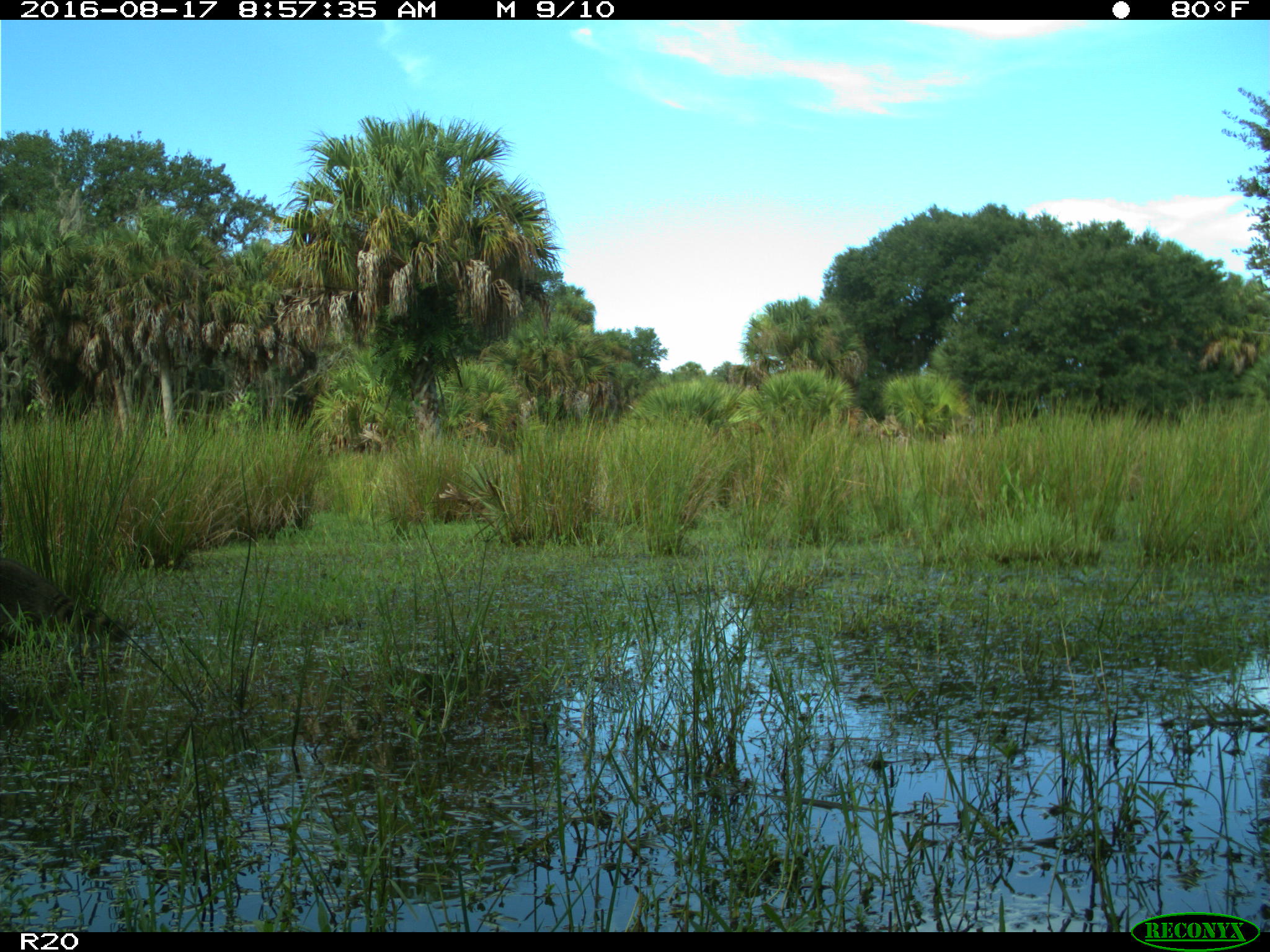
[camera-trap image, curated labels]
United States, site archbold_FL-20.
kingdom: Animalia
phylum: Chordata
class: Mammalia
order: Carnivora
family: Procyonidae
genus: Procyon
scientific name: Procyon lotor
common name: common raccoon